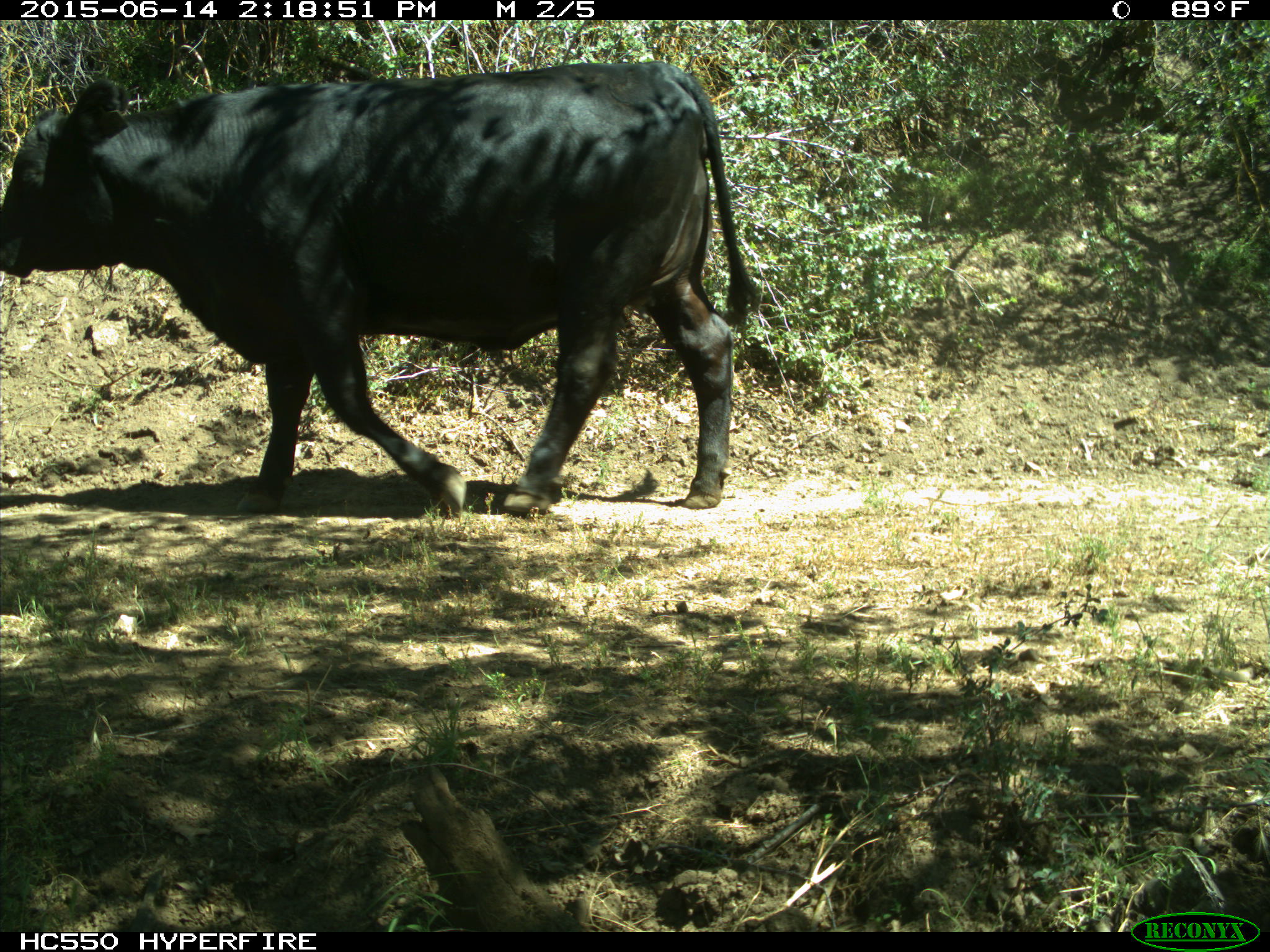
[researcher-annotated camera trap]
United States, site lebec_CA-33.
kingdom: Animalia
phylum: Chordata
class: Mammalia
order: Artiodactyla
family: Bovidae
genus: Bos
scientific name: Bos taurus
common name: domestic cow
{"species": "Bos taurus (domestic cow)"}